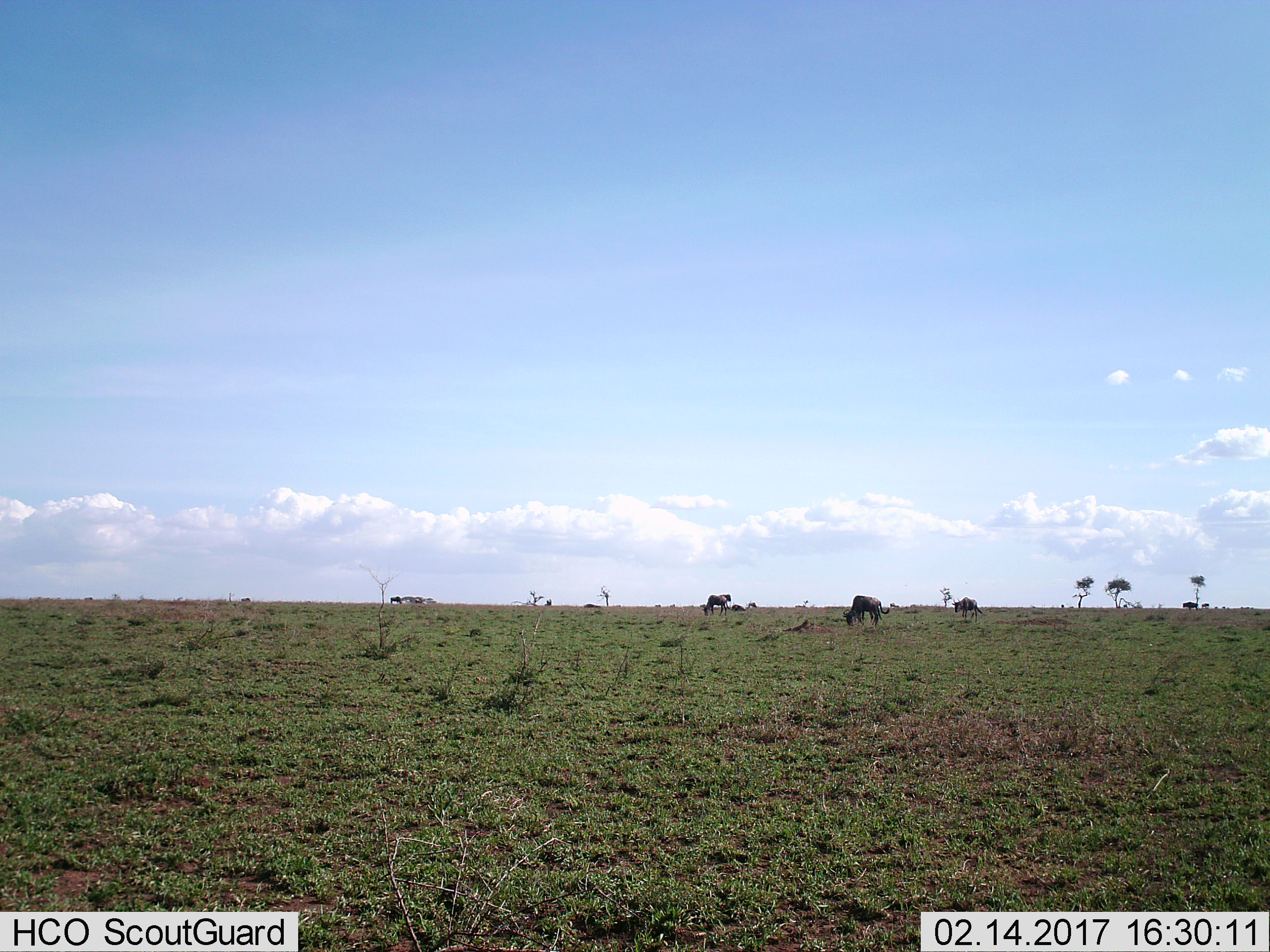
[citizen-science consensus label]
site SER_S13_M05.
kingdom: Animalia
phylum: Chordata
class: Mammalia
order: Artiodactyla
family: Bovidae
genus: Connochaetes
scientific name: Connochaetes taurinus taurinus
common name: blue wildebeest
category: wildebeestblue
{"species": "wildebeestblue (blue wildebeest) (Connochaetes taurinus taurinus)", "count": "5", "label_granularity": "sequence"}